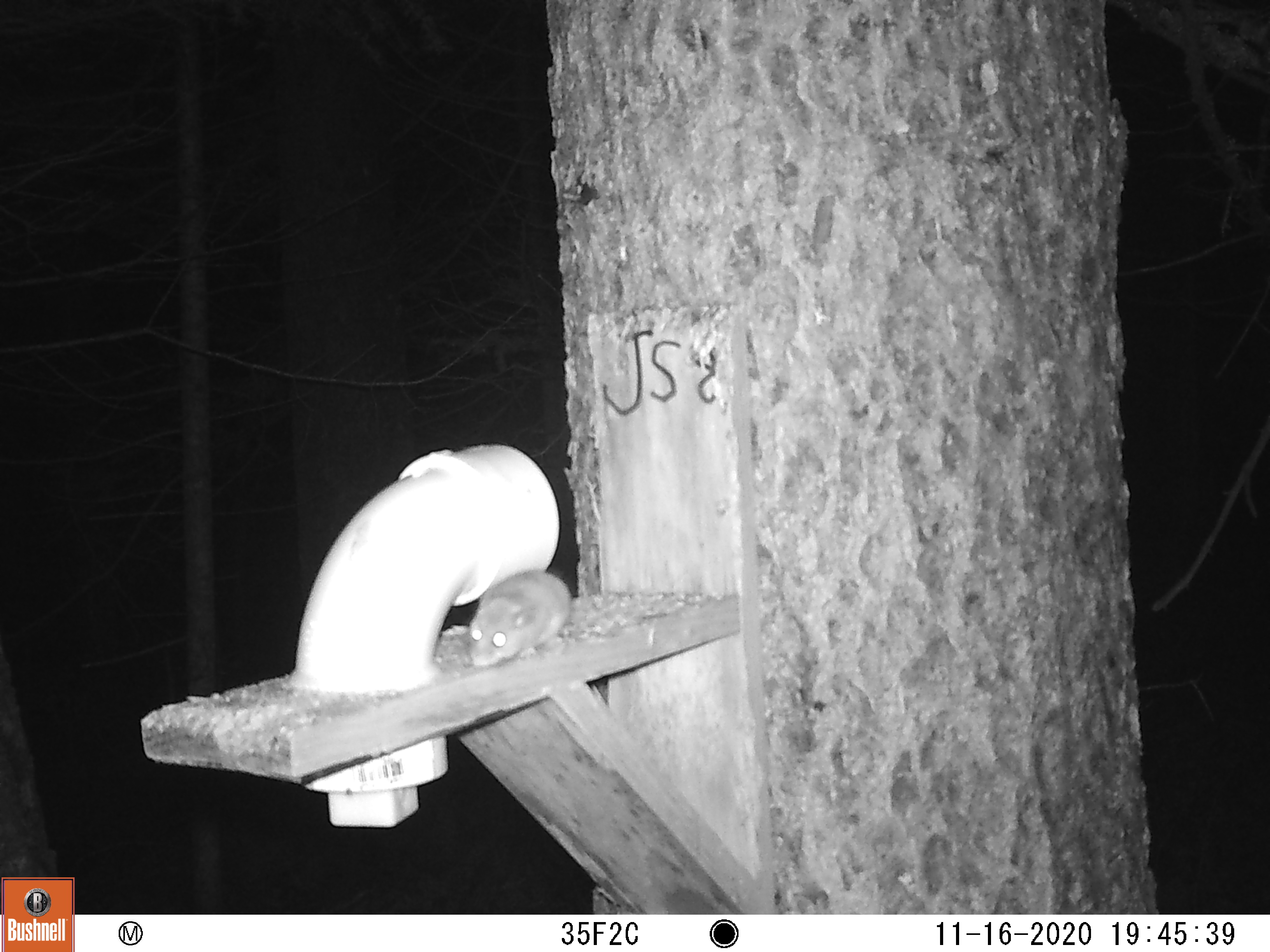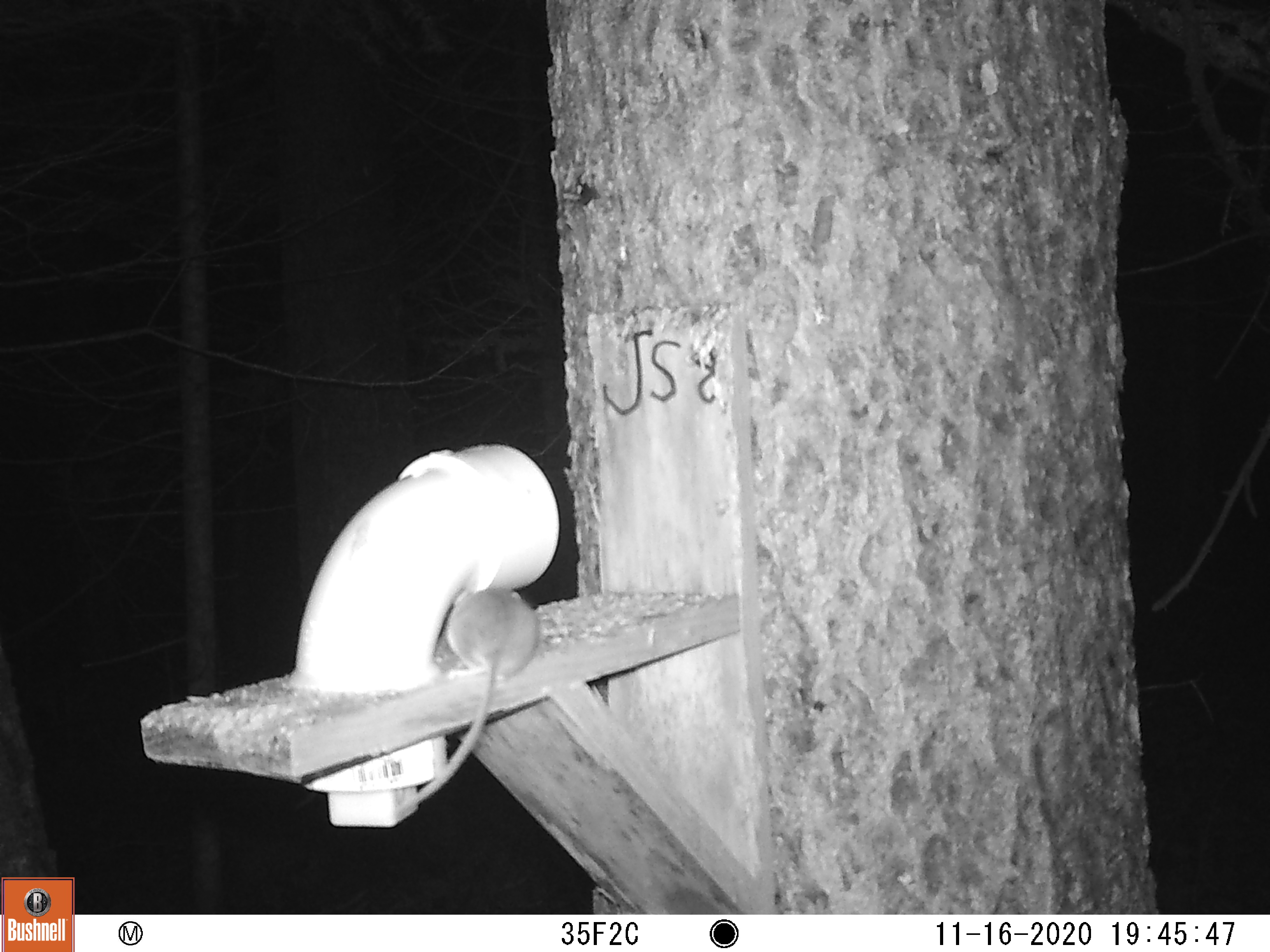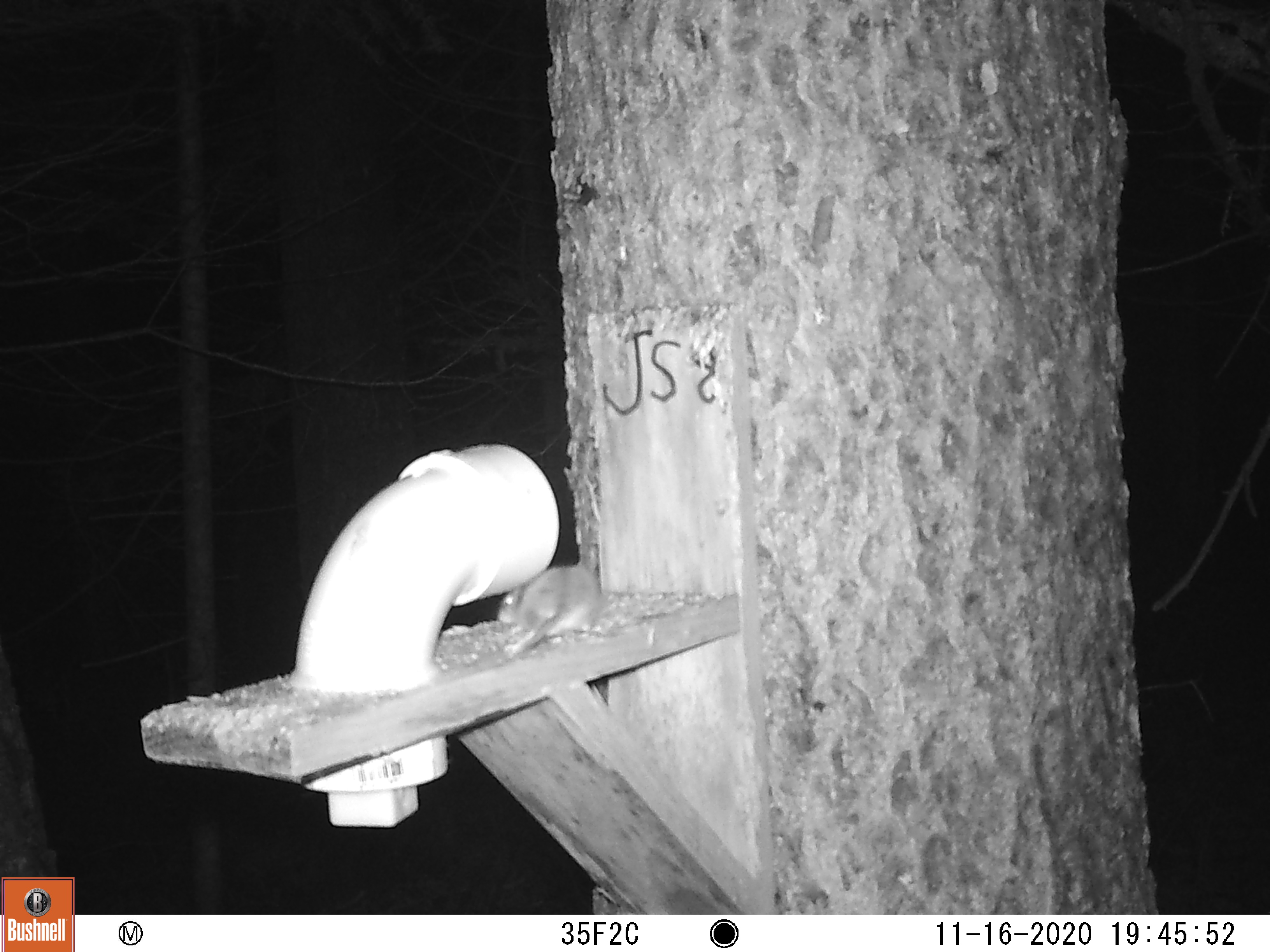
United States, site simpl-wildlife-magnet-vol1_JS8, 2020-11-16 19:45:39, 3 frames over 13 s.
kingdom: Animalia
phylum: Chordata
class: Mammalia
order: Rodentia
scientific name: Rodentia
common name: mouse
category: mouse sp.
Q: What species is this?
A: Mouse sp. (mouse) (Rodentia).